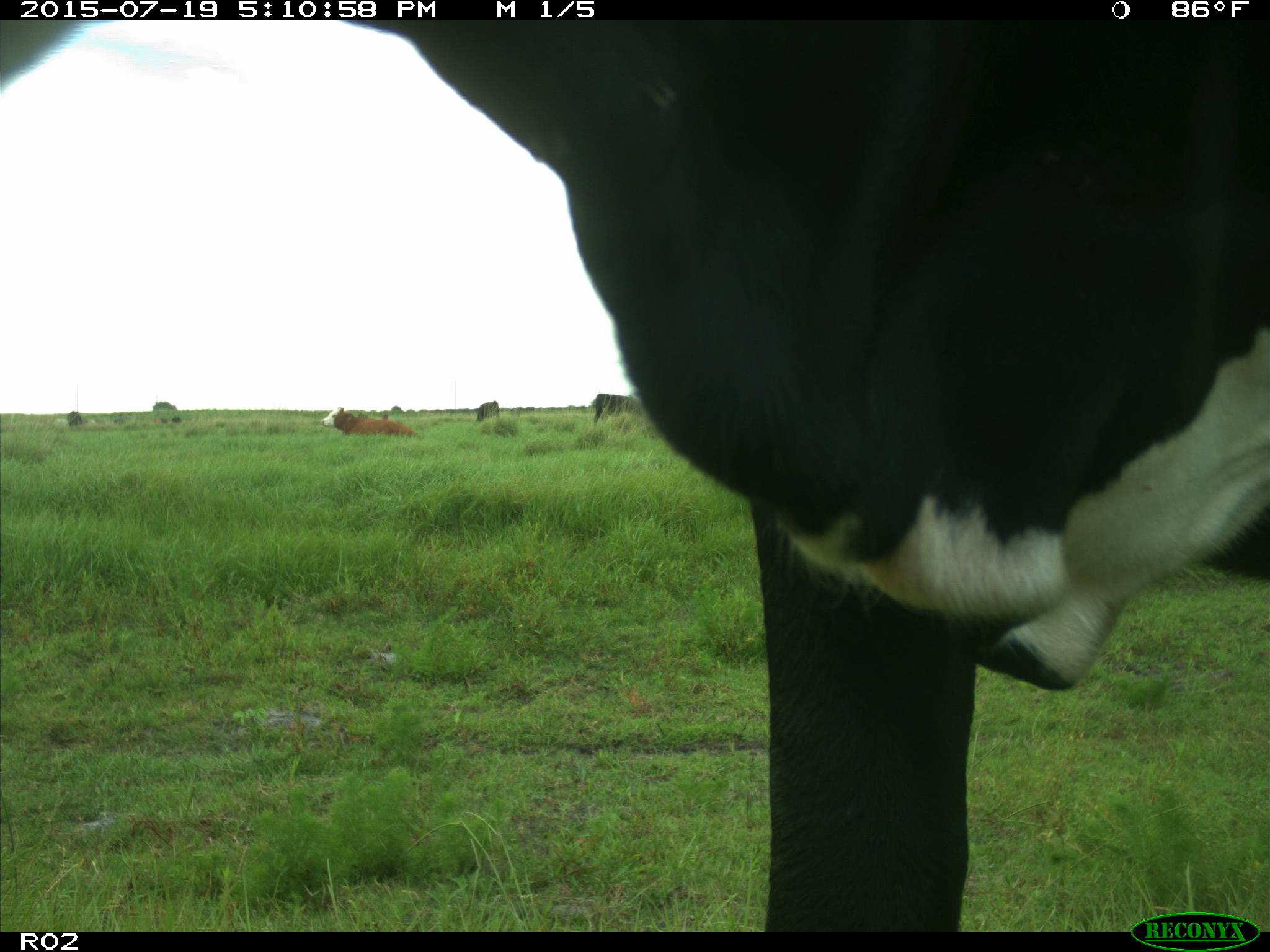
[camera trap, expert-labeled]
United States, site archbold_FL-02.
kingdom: Animalia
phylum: Chordata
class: Mammalia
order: Artiodactyla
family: Bovidae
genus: Bos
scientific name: Bos taurus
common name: domestic cow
Bos taurus (domestic cow).